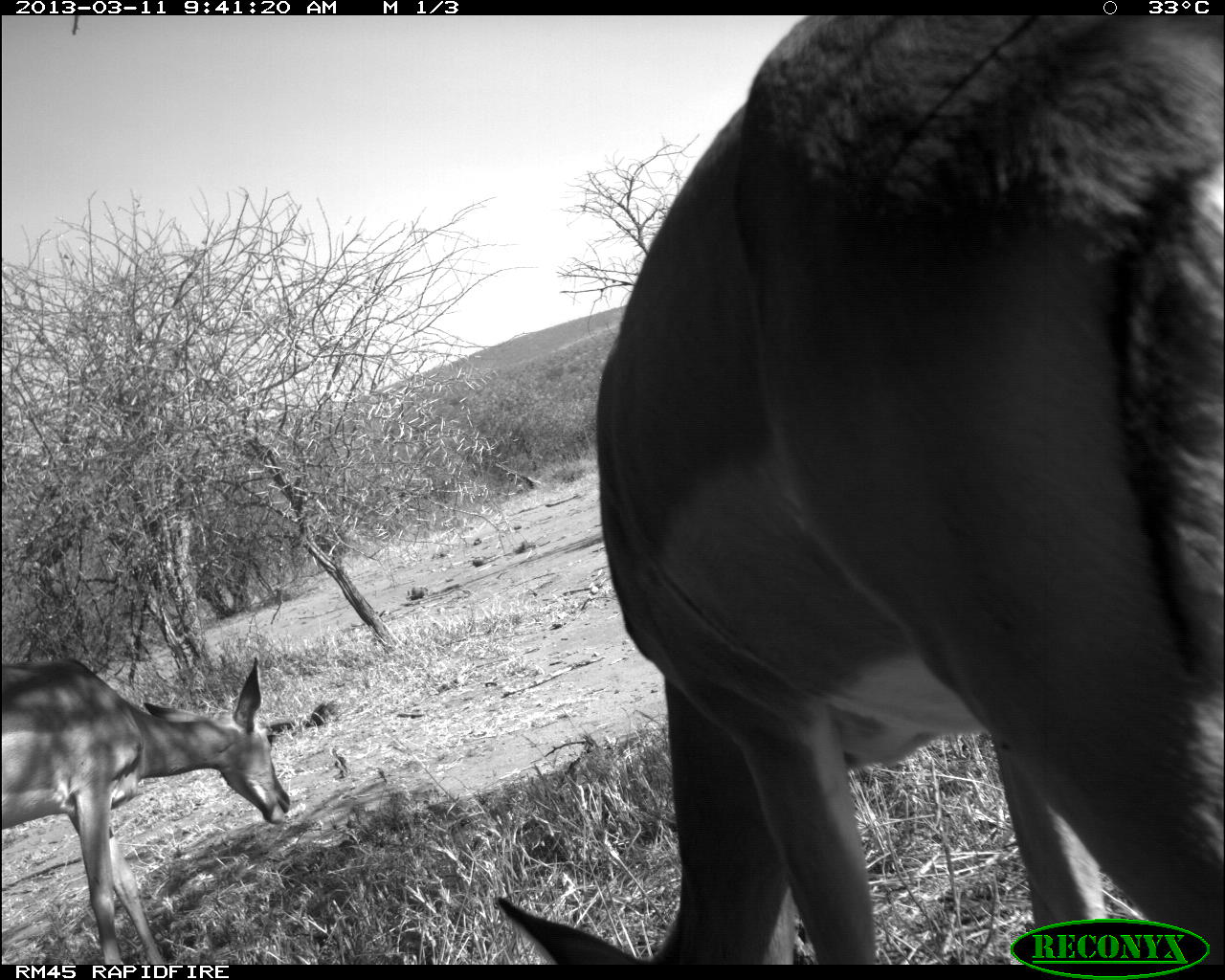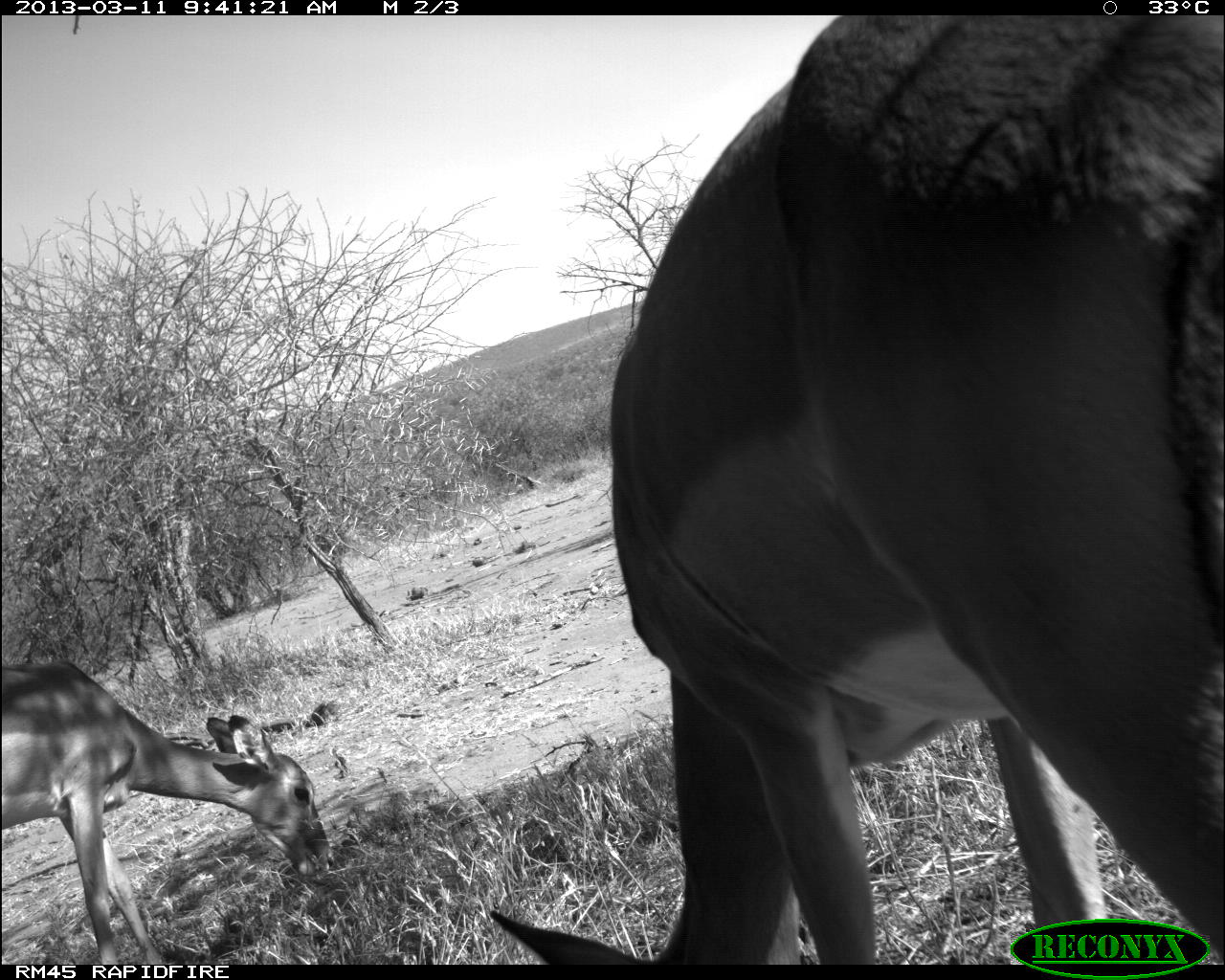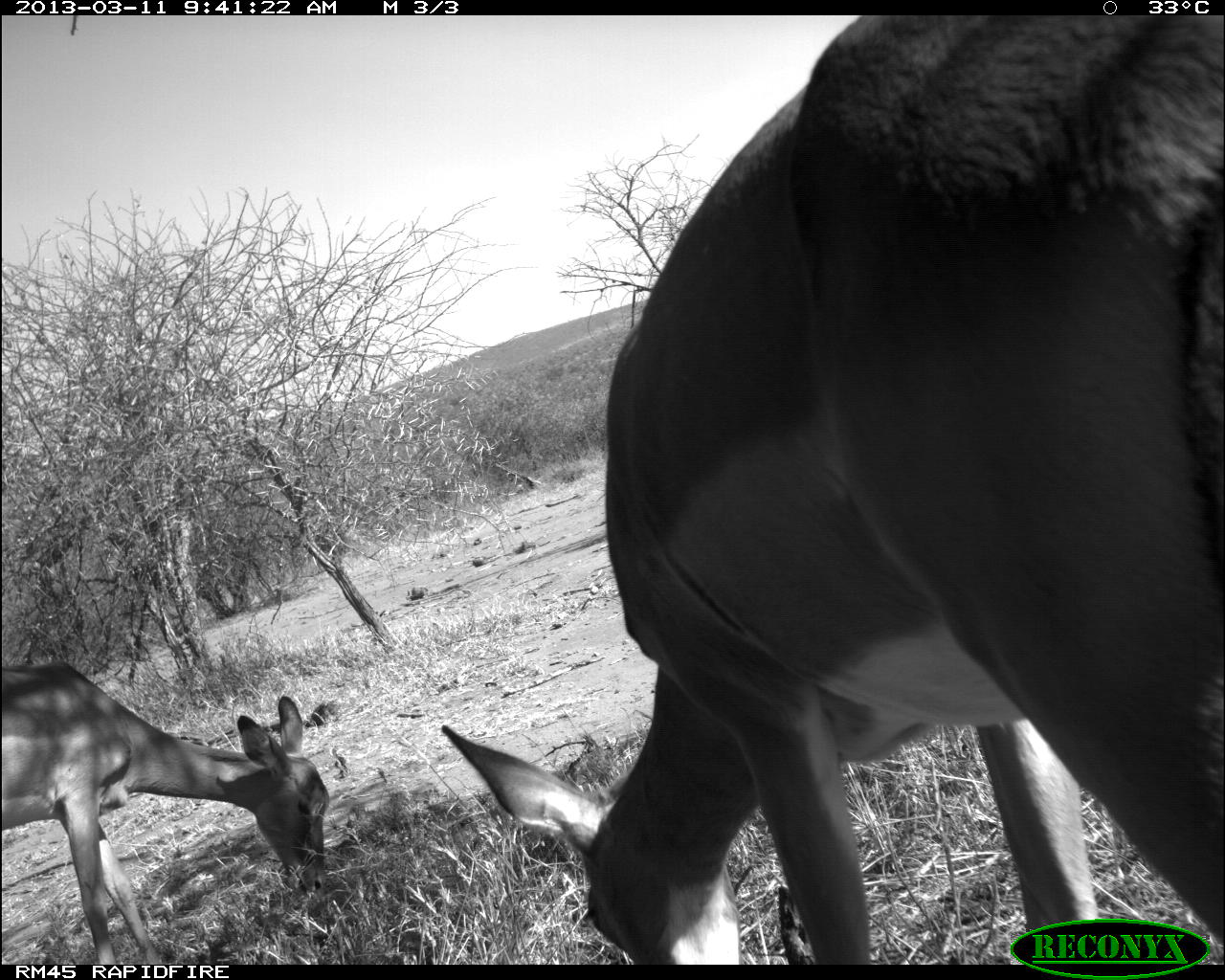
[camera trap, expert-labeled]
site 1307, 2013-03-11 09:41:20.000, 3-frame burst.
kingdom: Animalia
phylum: Chordata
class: Mammalia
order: Artiodactyla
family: Bovidae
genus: Aepyceros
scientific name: Aepyceros melampus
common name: impala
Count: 2.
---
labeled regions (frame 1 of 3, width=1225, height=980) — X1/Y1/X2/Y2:
aepyceros melampus: 492/13/1225/964; 0/653/292/968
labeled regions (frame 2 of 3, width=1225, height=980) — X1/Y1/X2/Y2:
aepyceros melampus: 492/13/1225/964; 0/653/331/963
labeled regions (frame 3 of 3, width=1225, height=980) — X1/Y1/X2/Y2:
aepyceros melampus: 436/13/1225/964; 0/653/328/963; 315/651/318/660